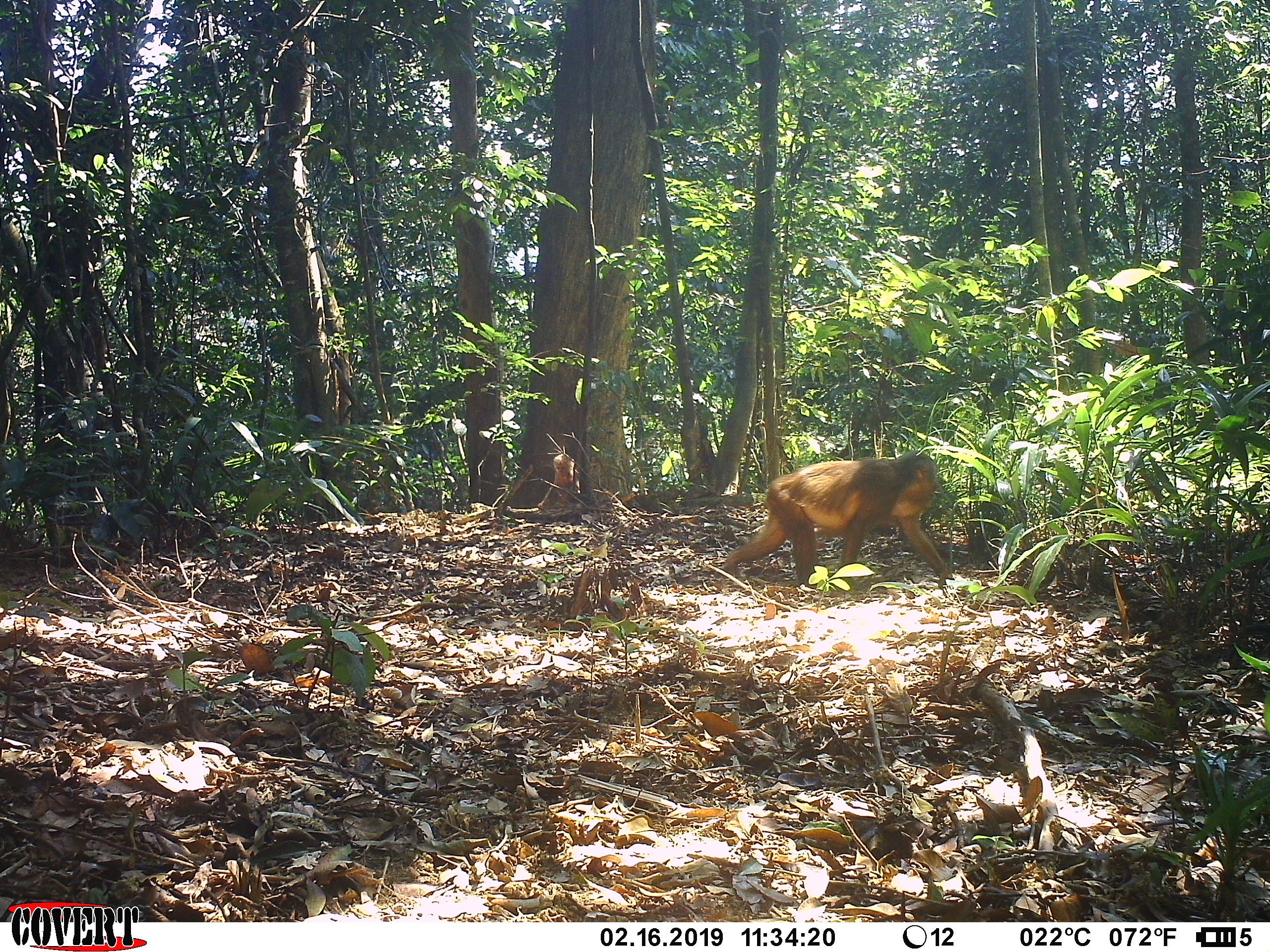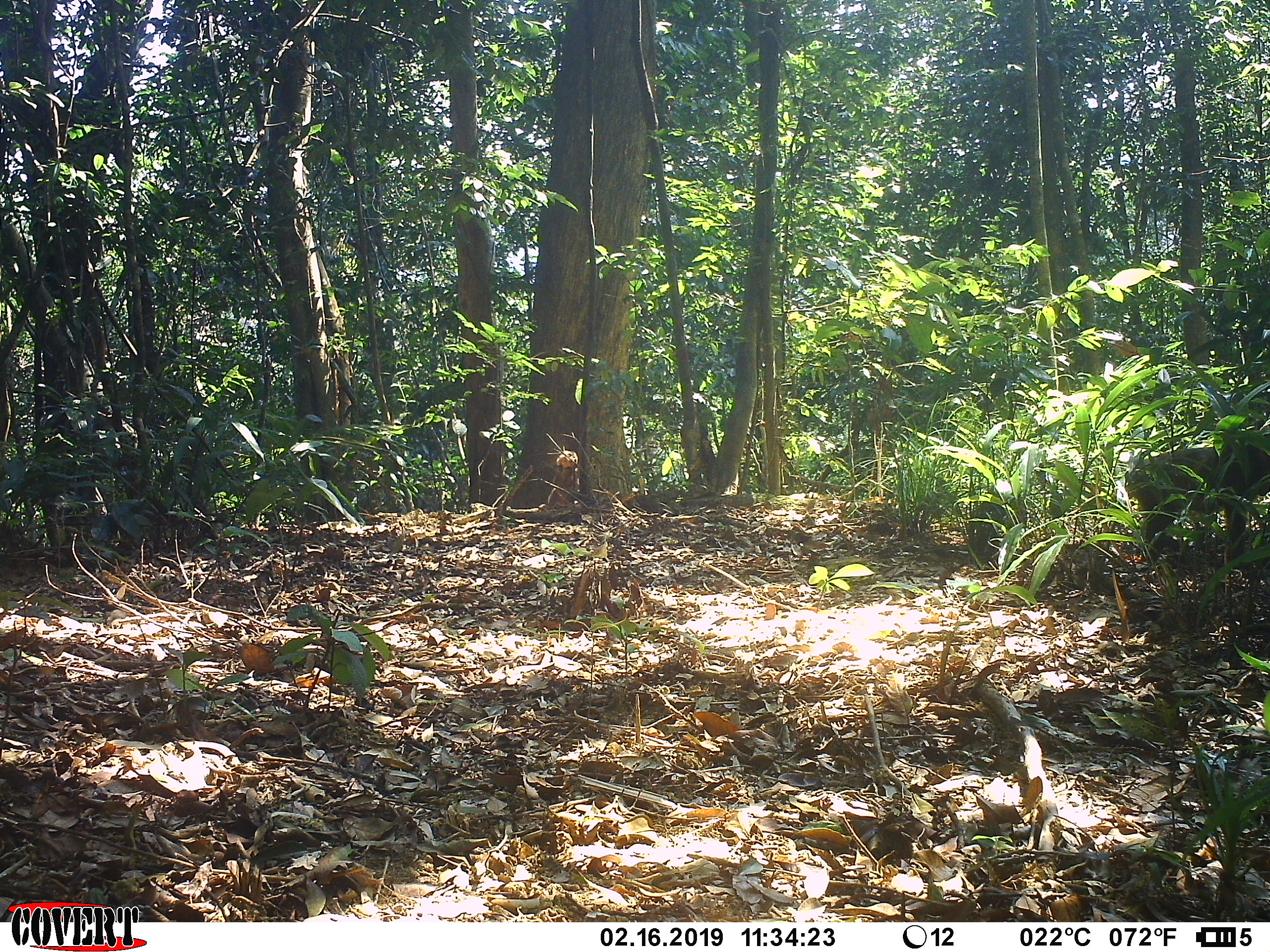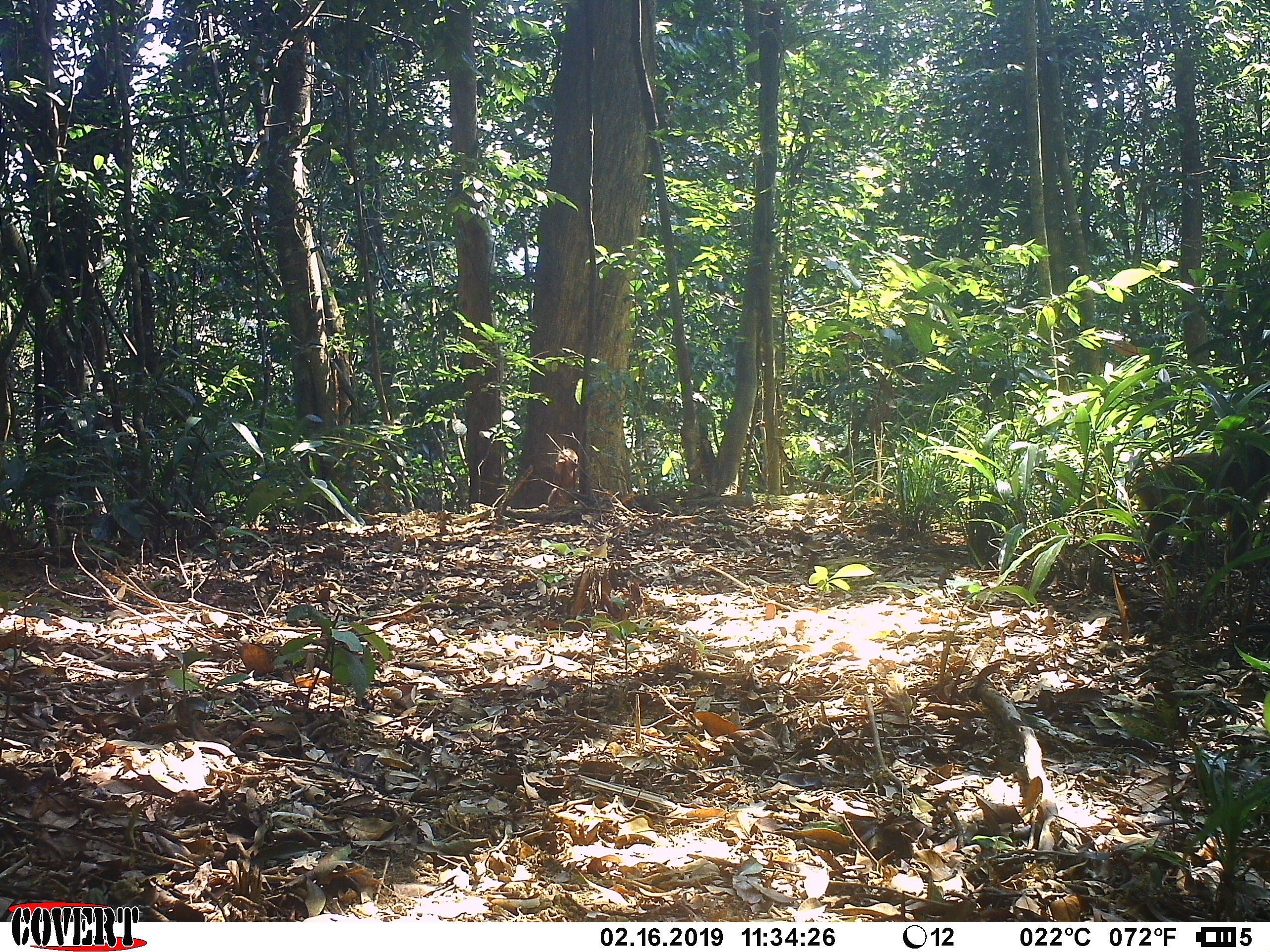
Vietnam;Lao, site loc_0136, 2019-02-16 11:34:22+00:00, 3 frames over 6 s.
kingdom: Animalia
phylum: Chordata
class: Mammalia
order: Primates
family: Cercopithecidae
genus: Macaca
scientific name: Macaca arctoides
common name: stump-tailed macaque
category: stump tailed macaque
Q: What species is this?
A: Stump tailed macaque (stump-tailed macaque) (Macaca arctoides).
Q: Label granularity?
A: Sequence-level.